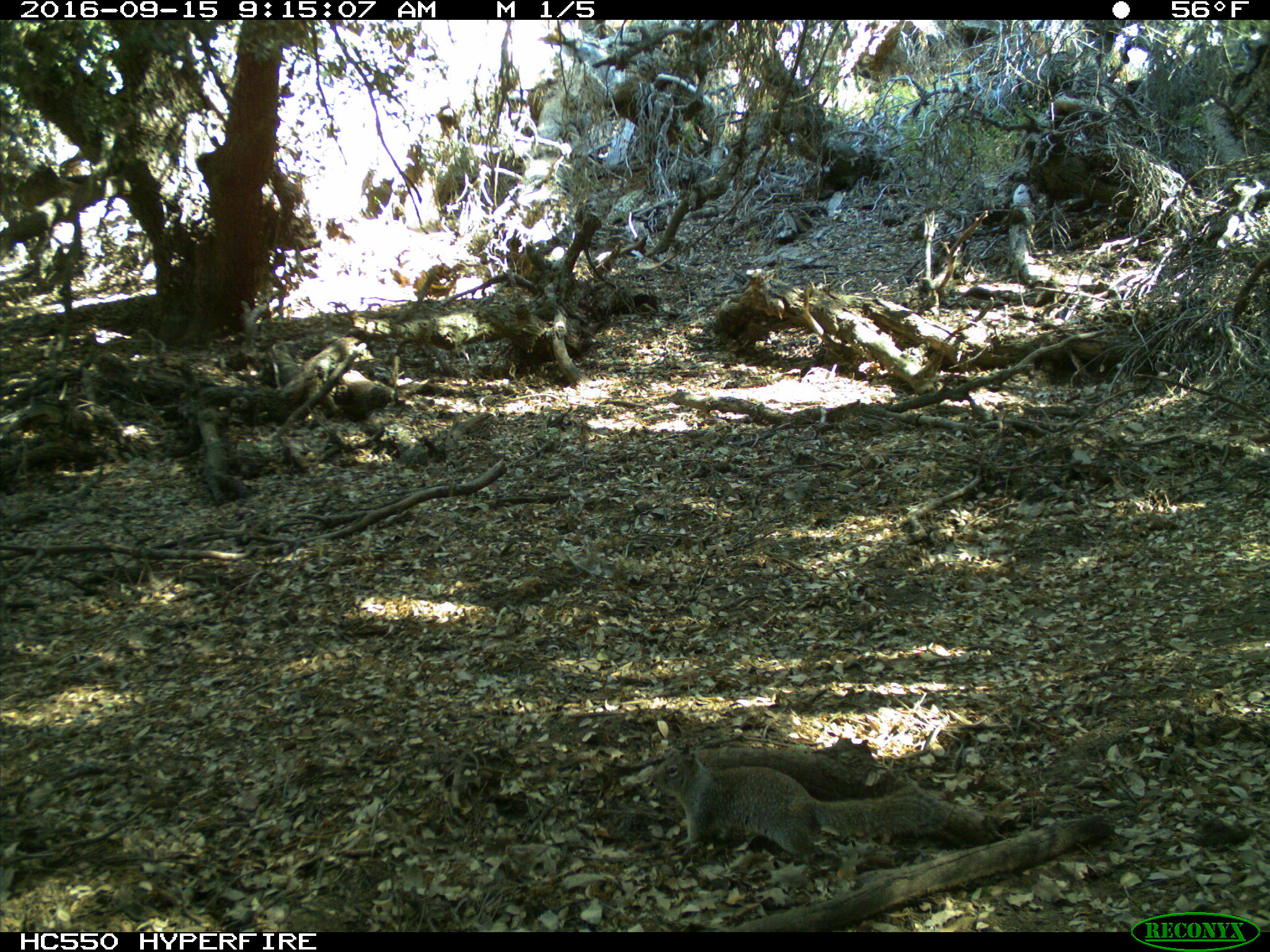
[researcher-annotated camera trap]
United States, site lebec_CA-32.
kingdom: Animalia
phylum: Chordata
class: Mammalia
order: Rodentia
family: Sciuridae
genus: Otospermophilus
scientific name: Otospermophilus beecheyi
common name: california ground squirrel